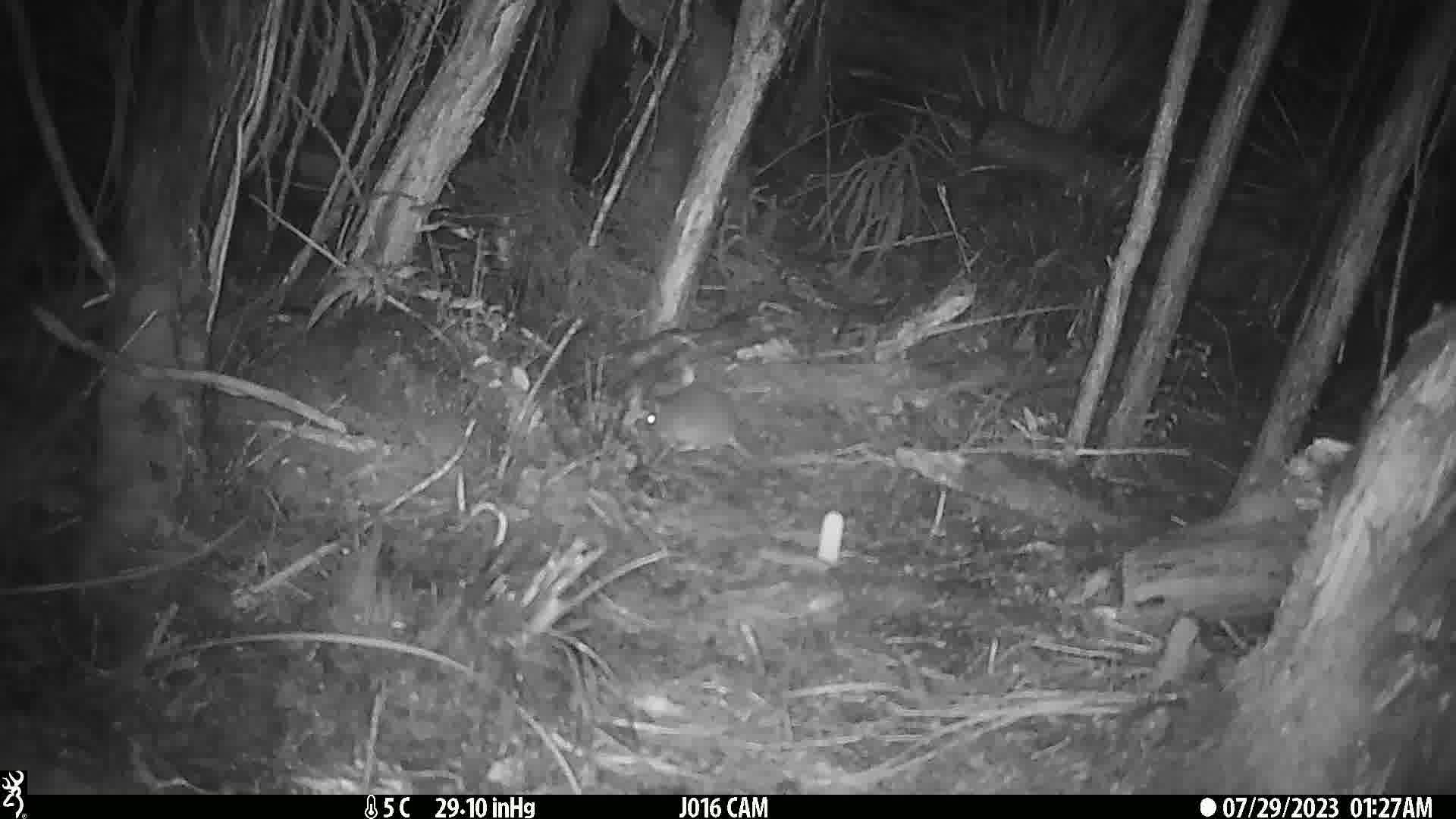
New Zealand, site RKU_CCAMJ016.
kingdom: Animalia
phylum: Chordata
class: Mammalia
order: Rodentia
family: Muridae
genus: Rattus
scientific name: Rattus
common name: rat